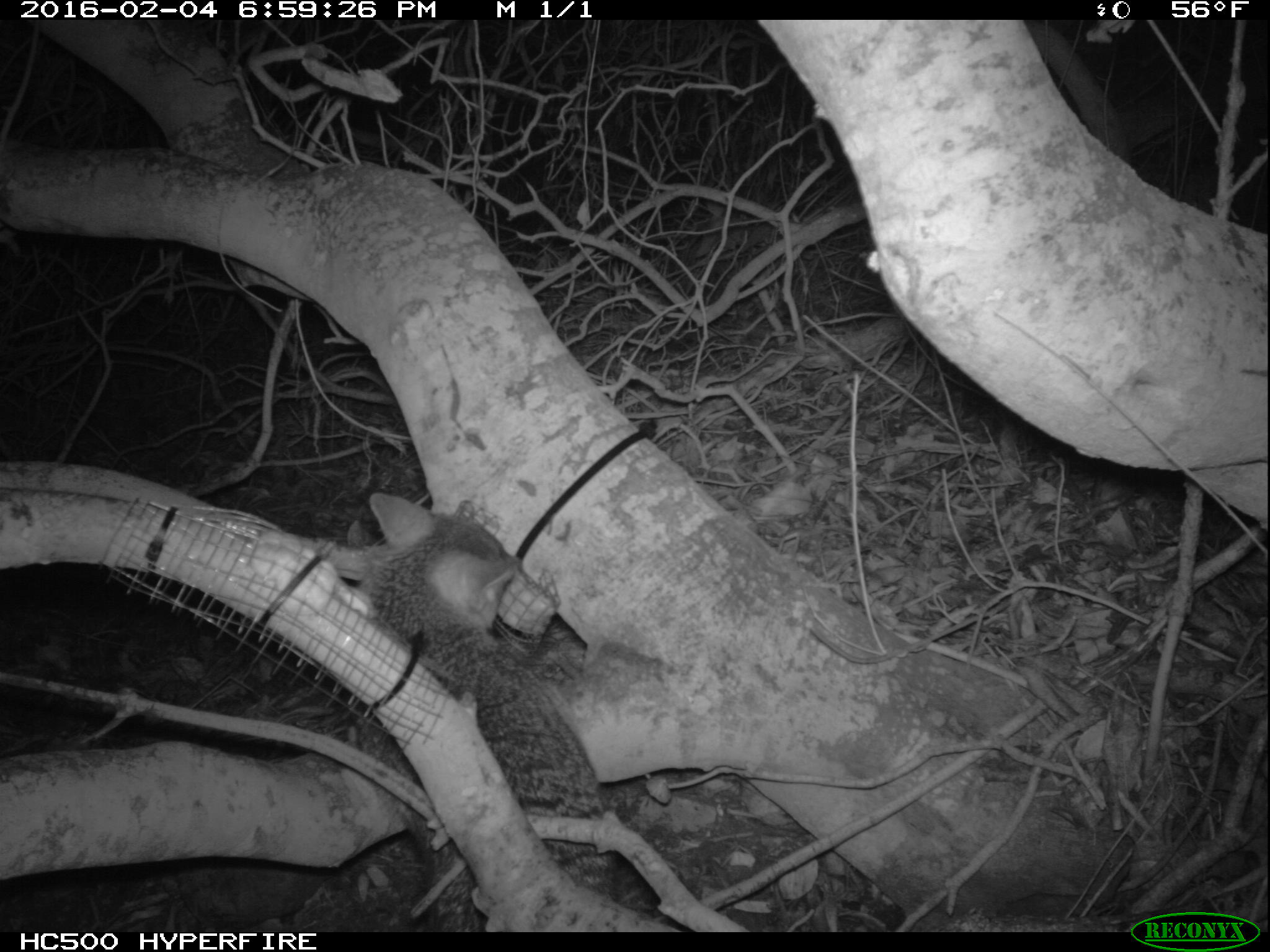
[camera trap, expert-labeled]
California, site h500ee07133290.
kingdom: Animalia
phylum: Chordata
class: Mammalia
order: Carnivora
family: Canidae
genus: Urocyon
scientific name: Urocyon littoralis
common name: island fox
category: fox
Fox (island fox) (Urocyon littoralis).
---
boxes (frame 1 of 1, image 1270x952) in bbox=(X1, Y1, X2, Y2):
fox: bbox=(370, 492, 614, 932)